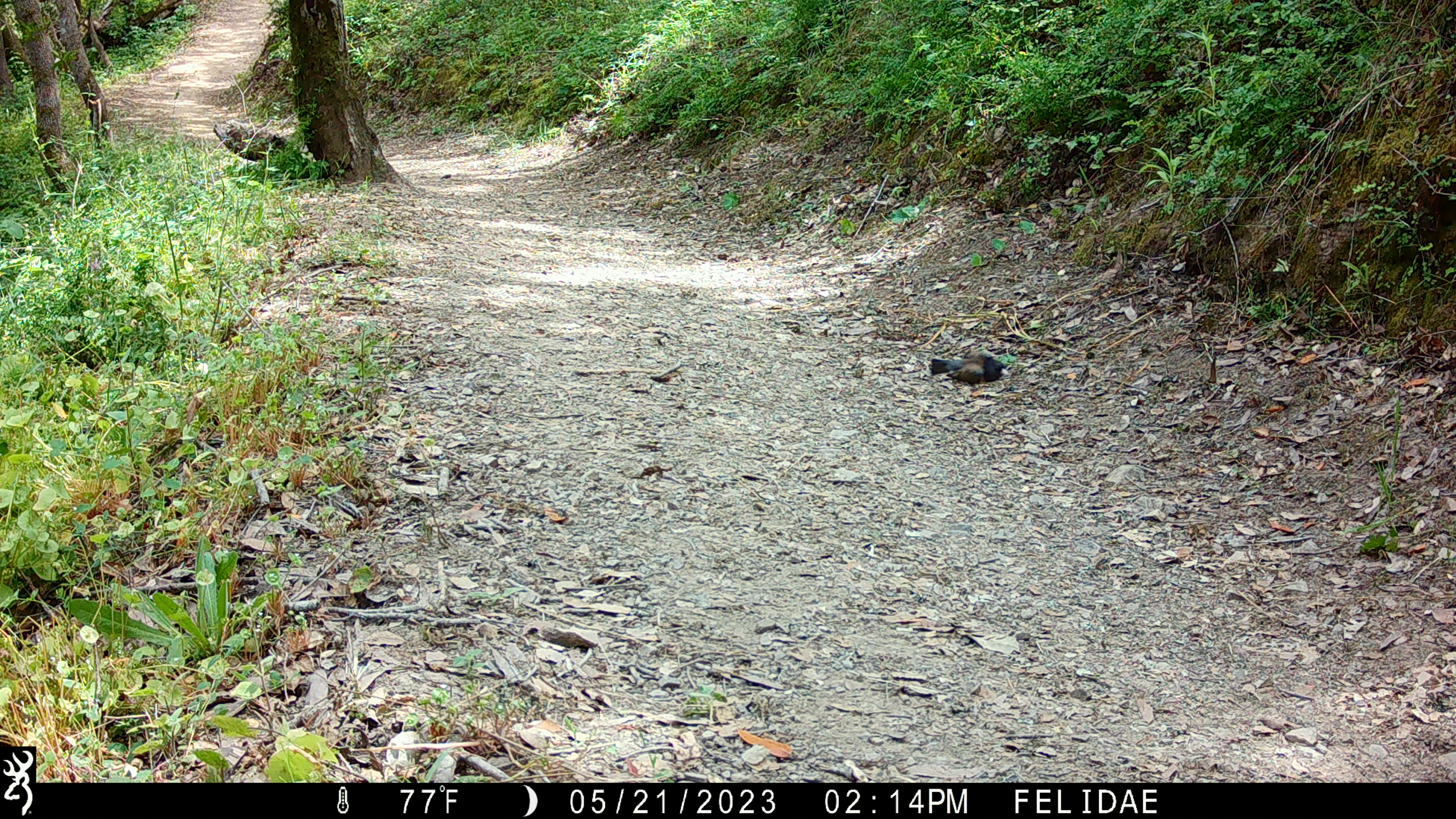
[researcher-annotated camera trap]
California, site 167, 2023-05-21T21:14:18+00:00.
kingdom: Animalia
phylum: Chordata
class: Aves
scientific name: Aves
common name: bird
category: unknown bird